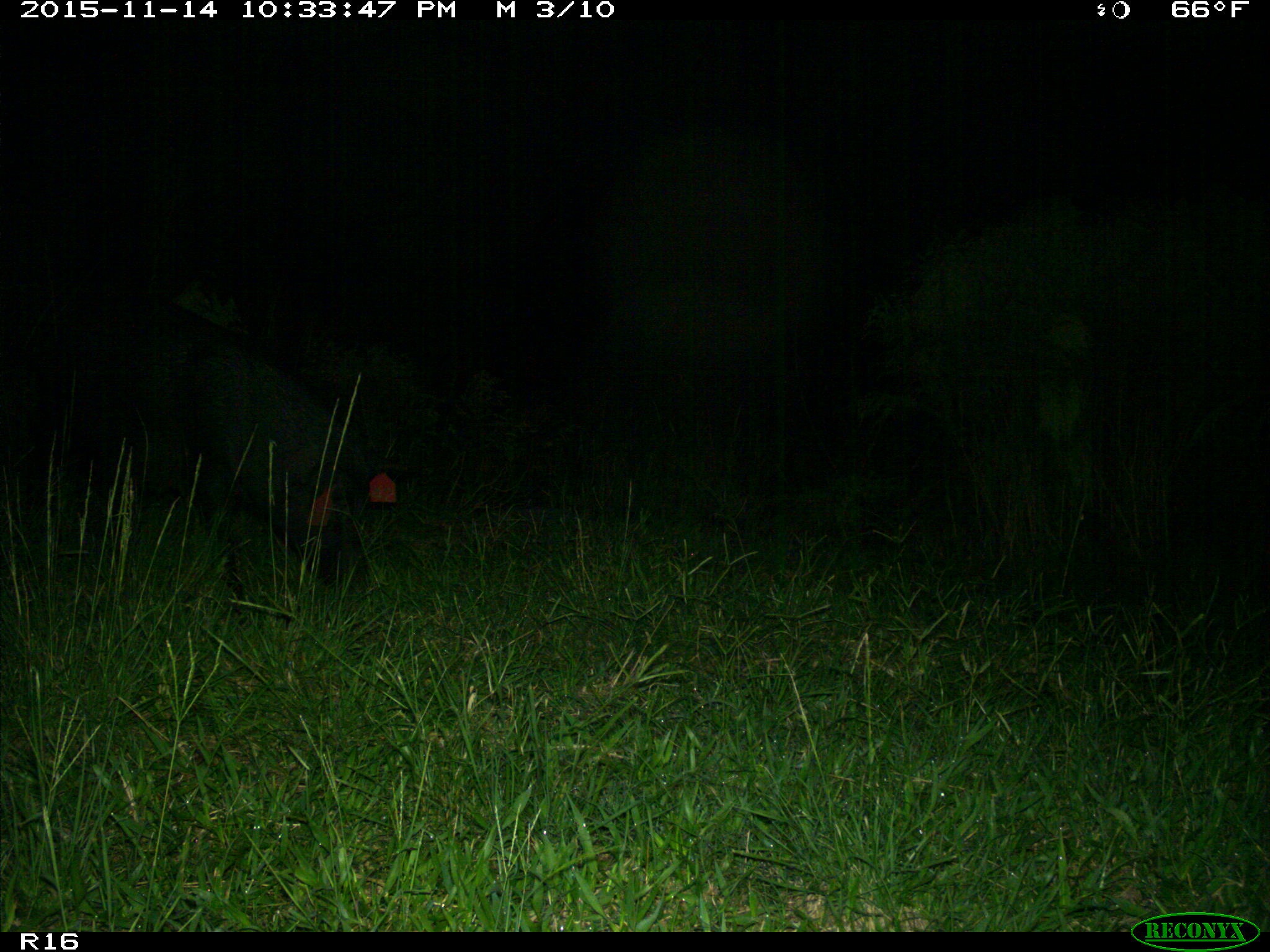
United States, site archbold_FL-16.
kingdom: Animalia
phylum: Chordata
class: Mammalia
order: Artiodactyla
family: Suidae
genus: Sus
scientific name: Sus scrofa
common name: wild boar